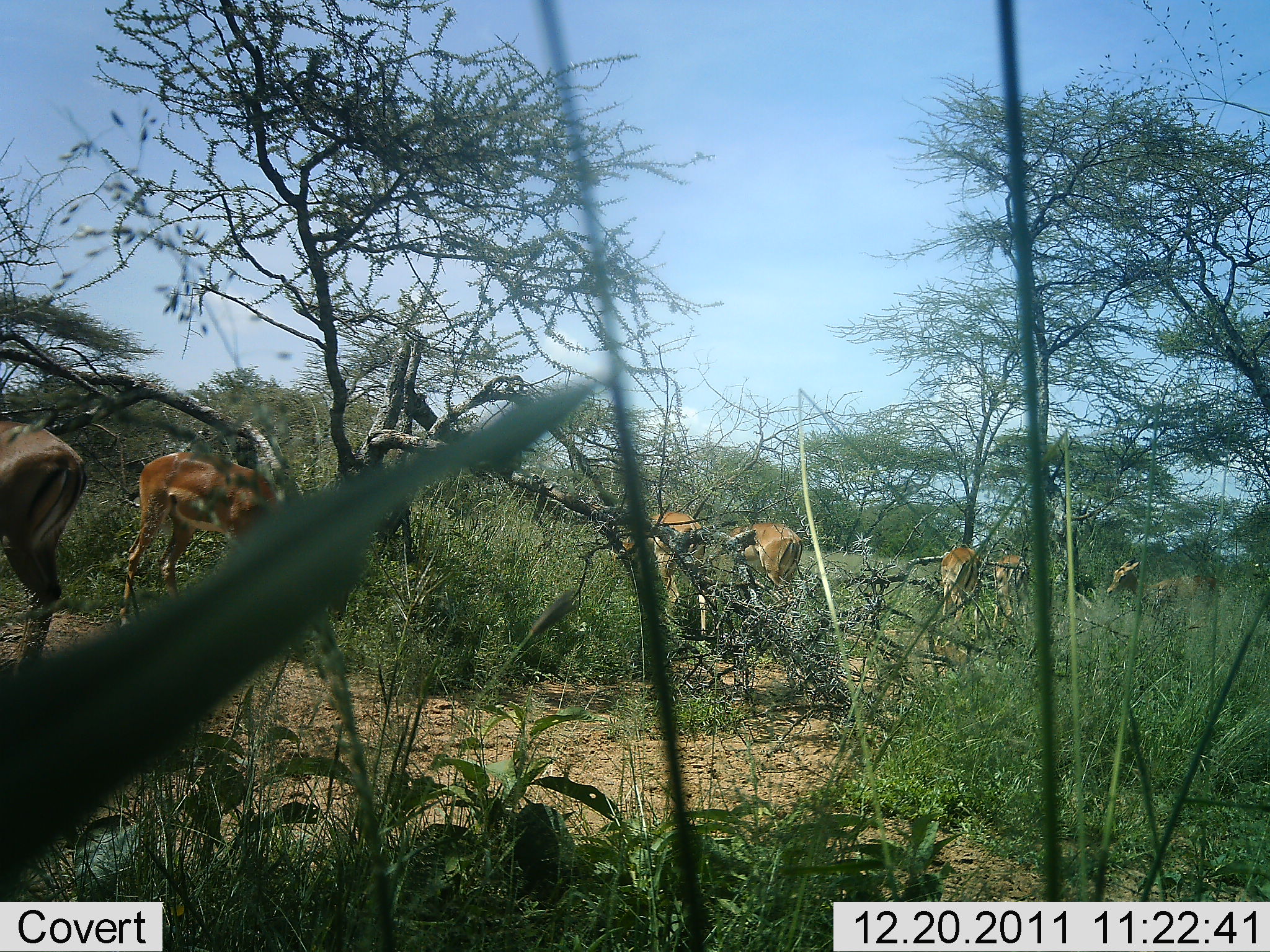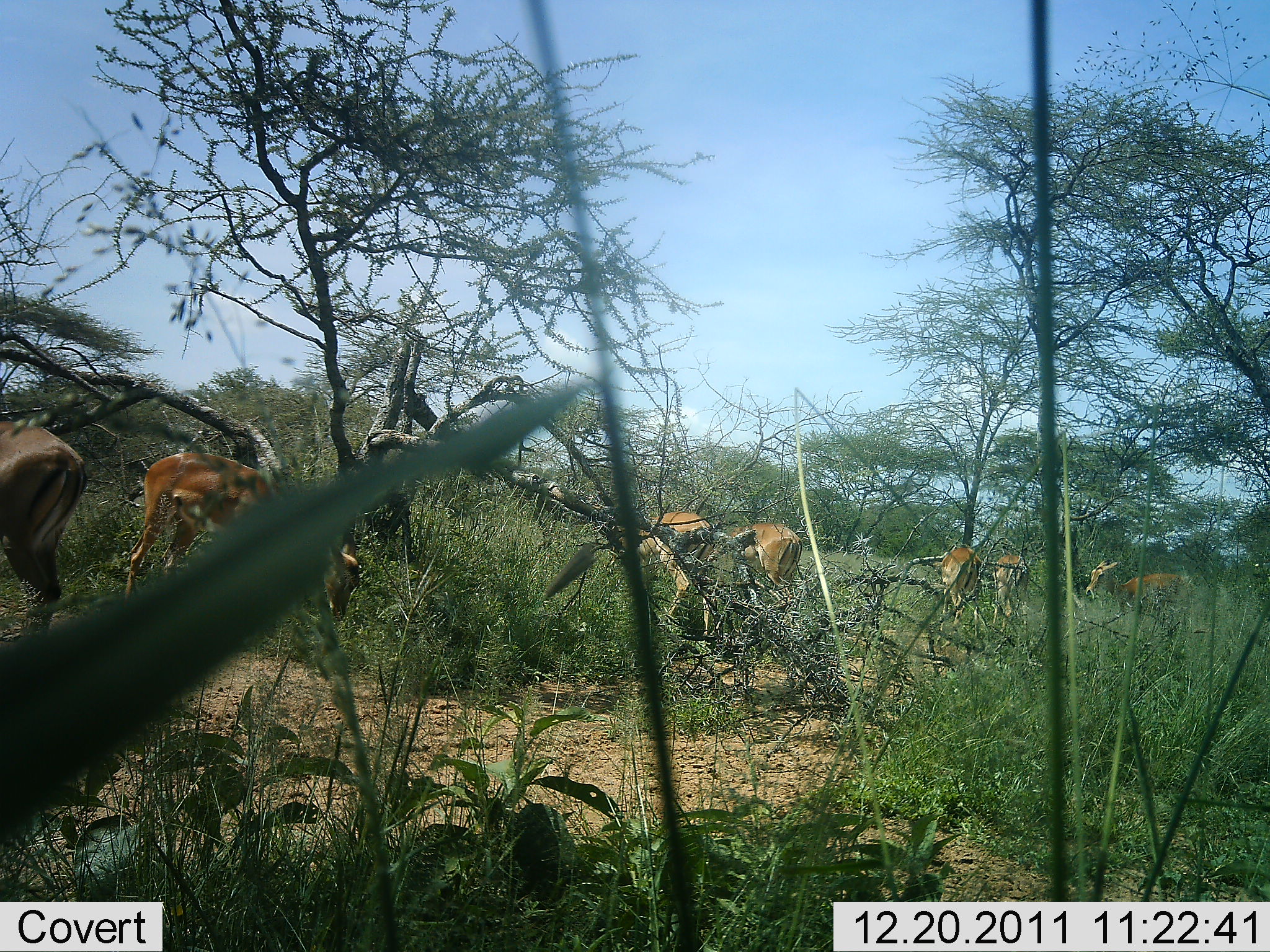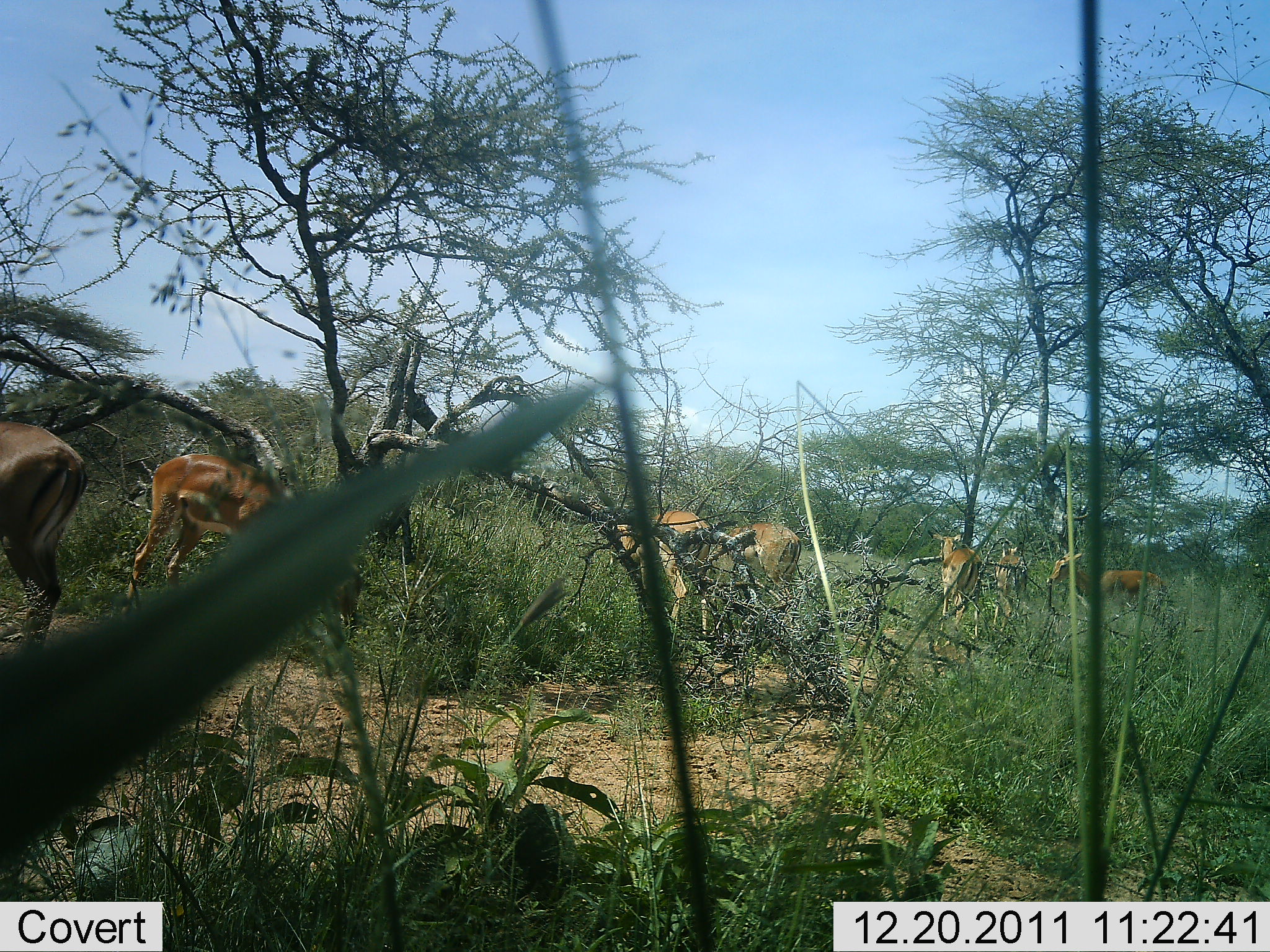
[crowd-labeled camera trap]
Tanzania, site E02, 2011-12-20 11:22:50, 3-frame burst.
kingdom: Animalia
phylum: Chordata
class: Mammalia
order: Artiodactyla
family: Bovidae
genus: Nanger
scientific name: Nanger granti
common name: grant's gazelle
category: gazellegrants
Gazellegrants (grant's gazelle) (Nanger granti), count 7. Behavior (volunteer vote fractions): standing 50%, resting 0%, moving 30%, interacting 0%. Young present (vote fraction): 0%. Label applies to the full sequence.